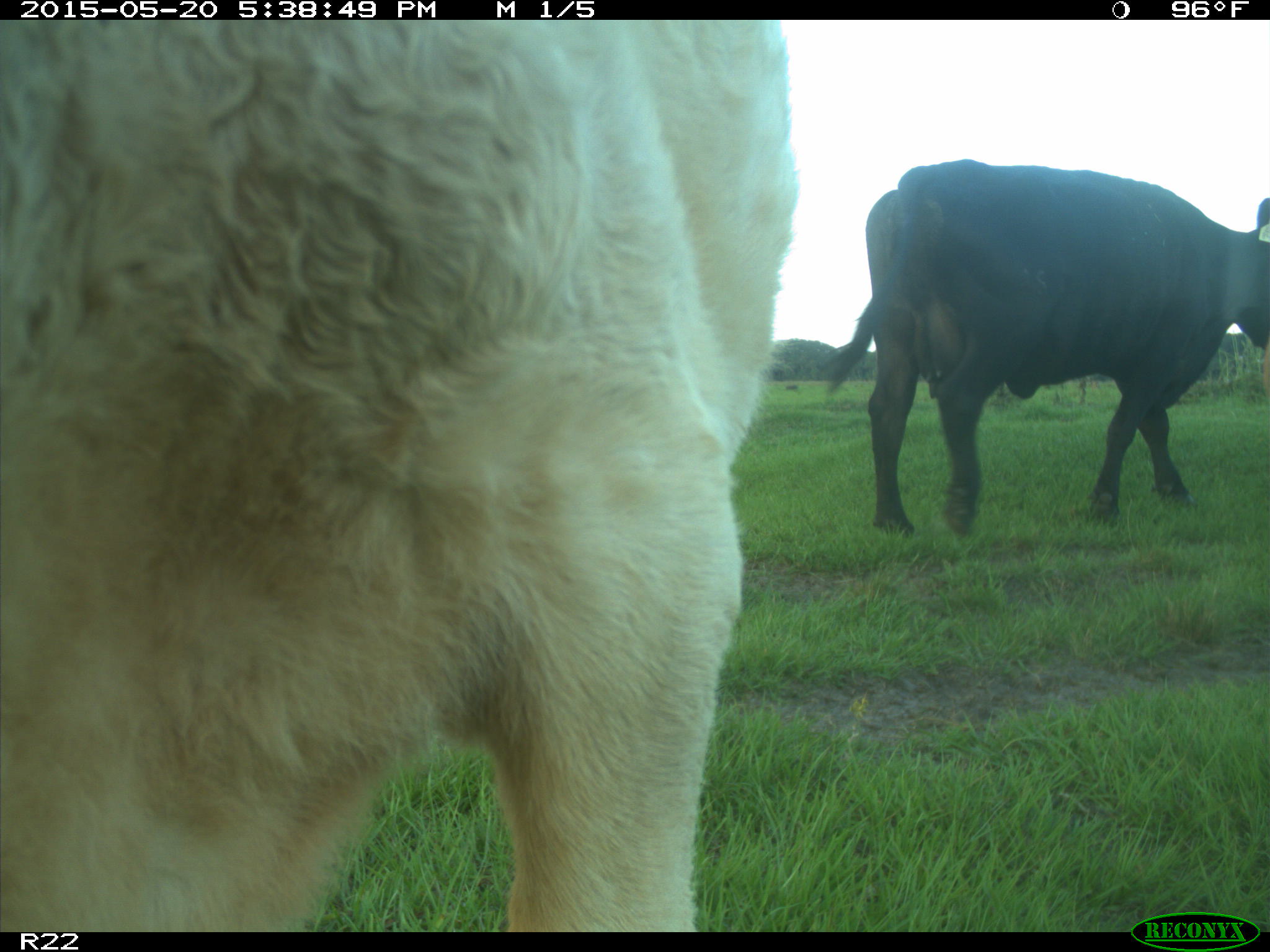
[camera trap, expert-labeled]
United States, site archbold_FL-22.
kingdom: Animalia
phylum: Chordata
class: Mammalia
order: Artiodactyla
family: Bovidae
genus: Bos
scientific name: Bos taurus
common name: domestic cow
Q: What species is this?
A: Bos taurus (domestic cow).